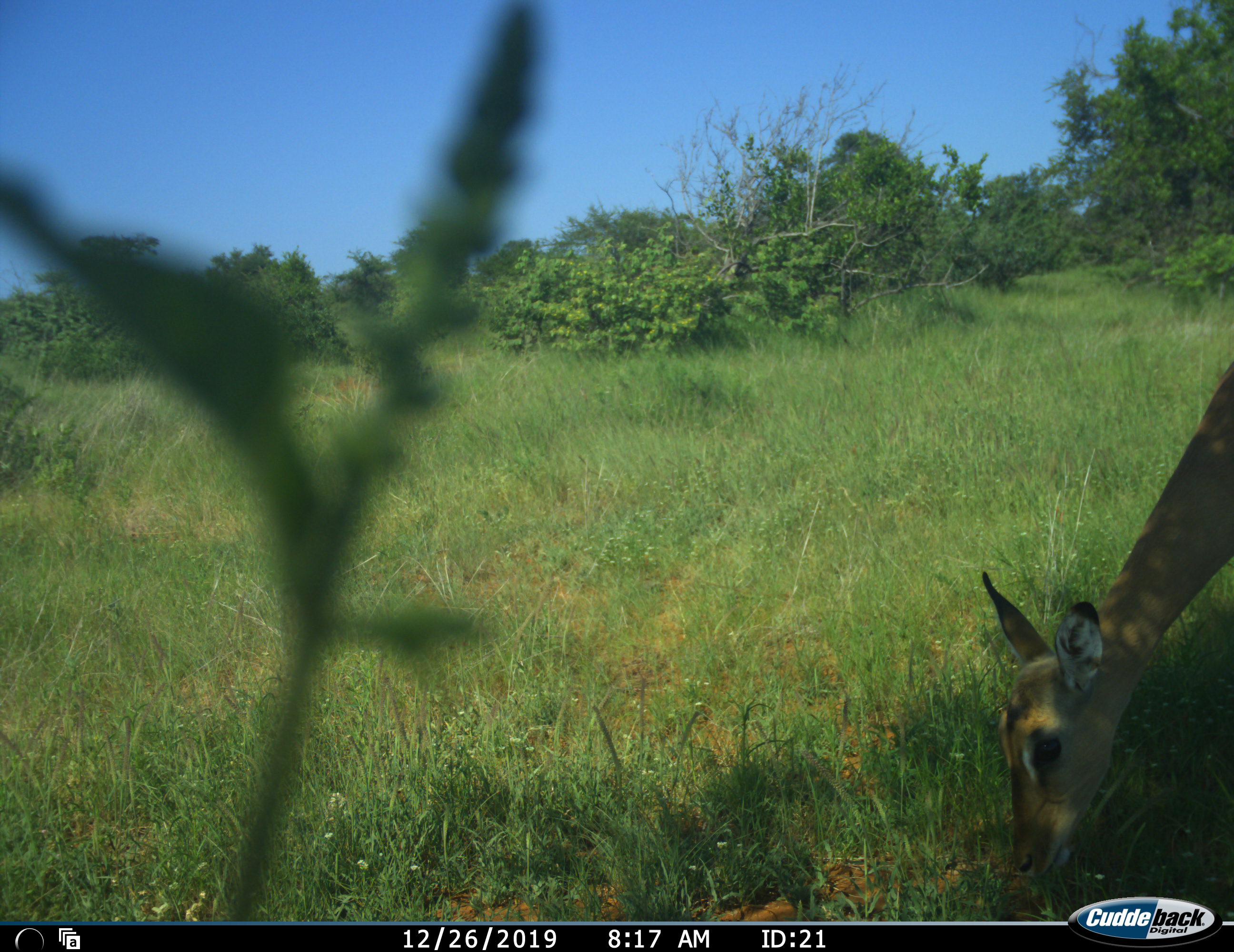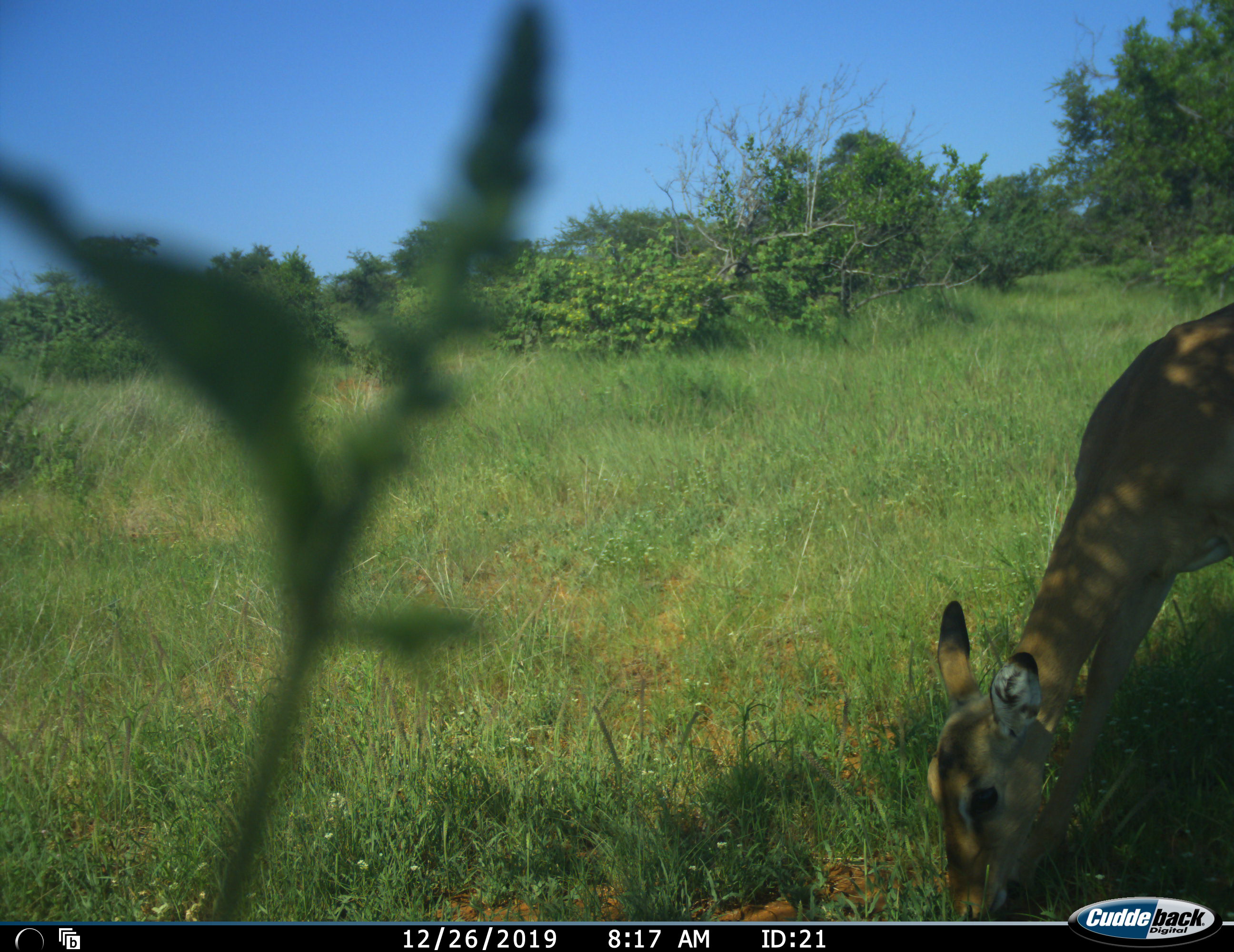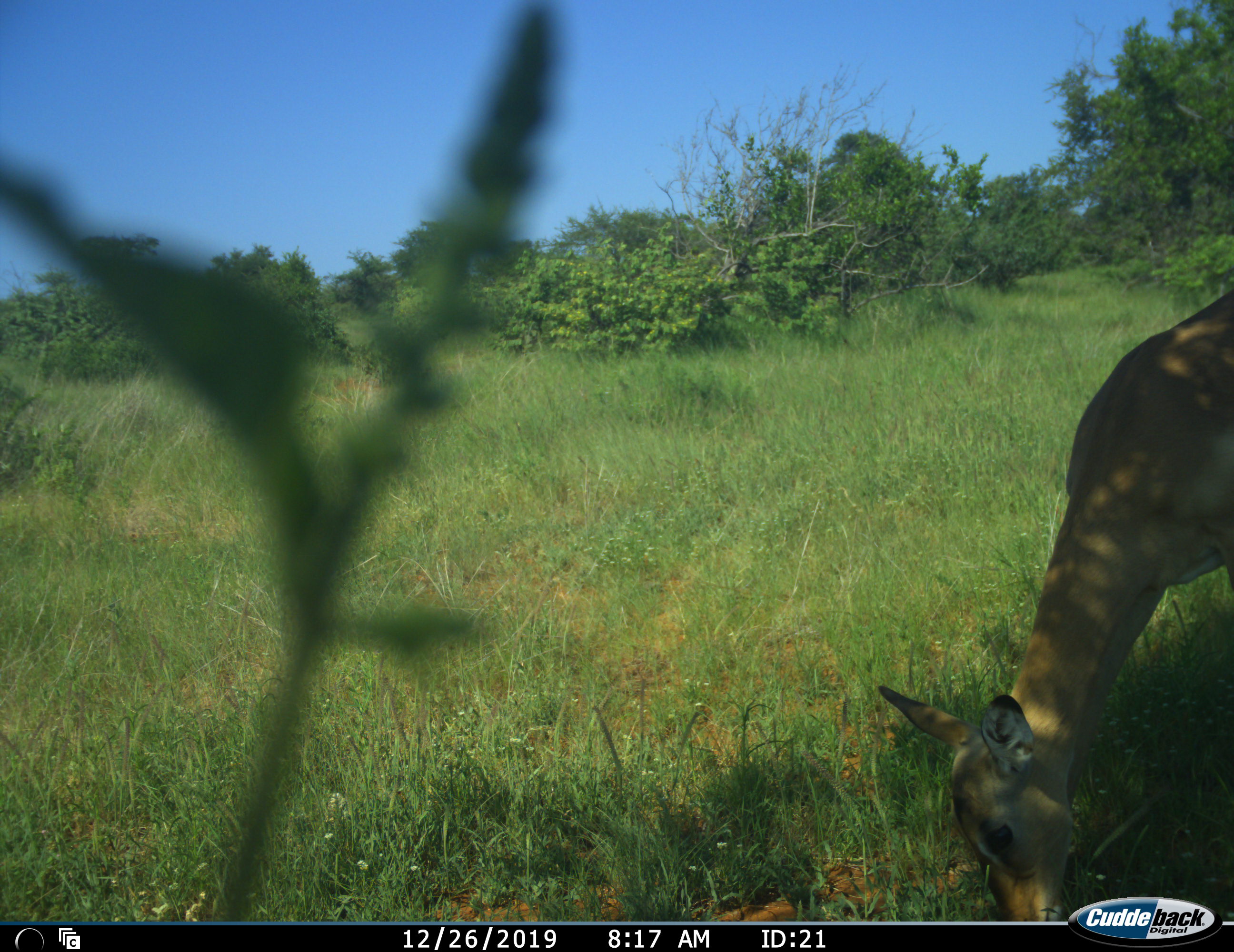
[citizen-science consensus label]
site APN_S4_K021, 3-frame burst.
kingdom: Animalia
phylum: Chordata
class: Mammalia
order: Artiodactyla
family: Bovidae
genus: Aepyceros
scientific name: Aepyceros melampus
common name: impala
Impala (Aepyceros melampus), count 1. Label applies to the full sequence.